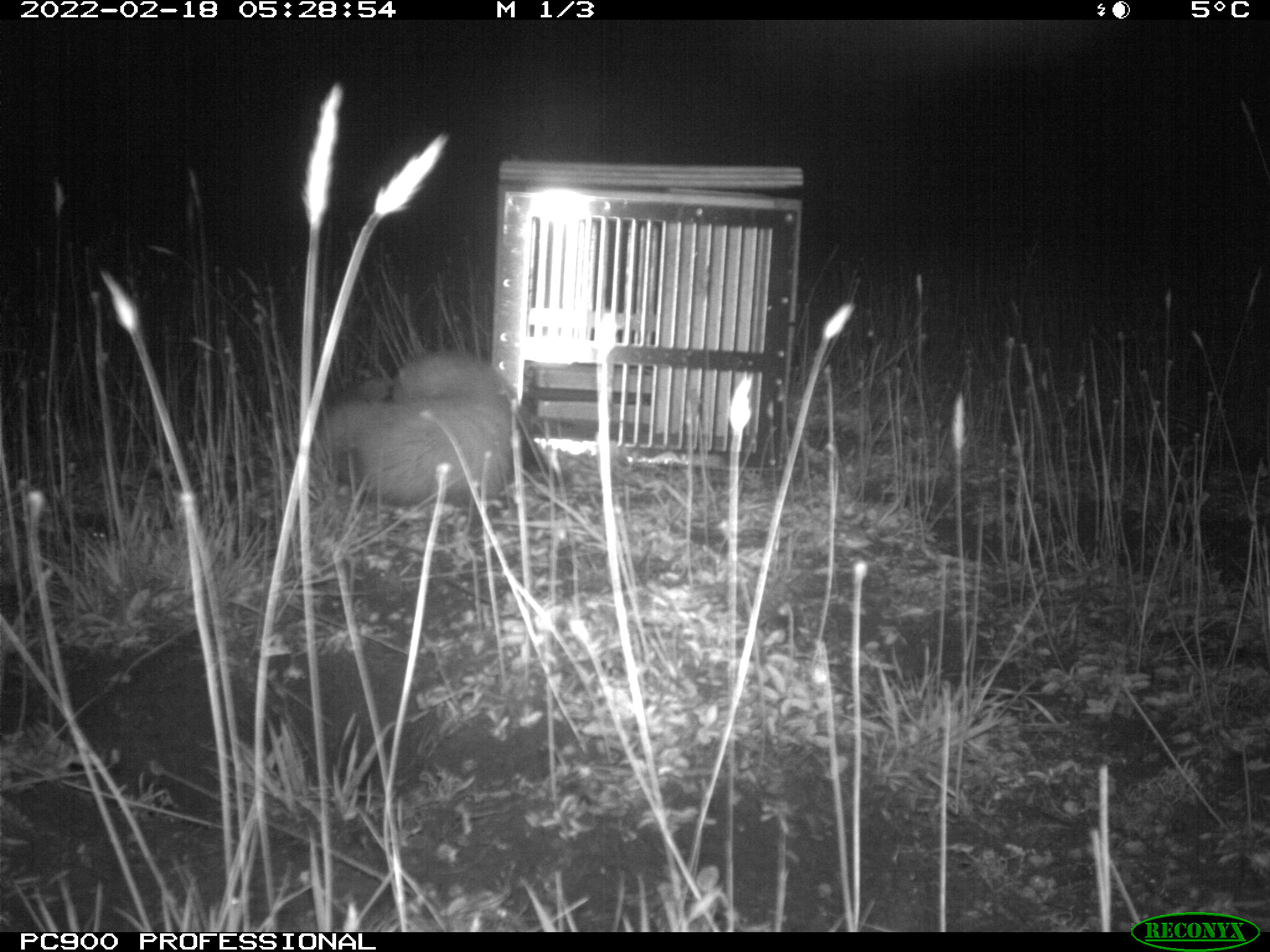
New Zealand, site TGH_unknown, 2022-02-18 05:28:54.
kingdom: Animalia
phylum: Chordata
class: Mammalia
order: Carnivora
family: Mustelidae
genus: Mustela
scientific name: Mustela furo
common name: ferret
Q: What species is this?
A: Ferret (Mustela furo).